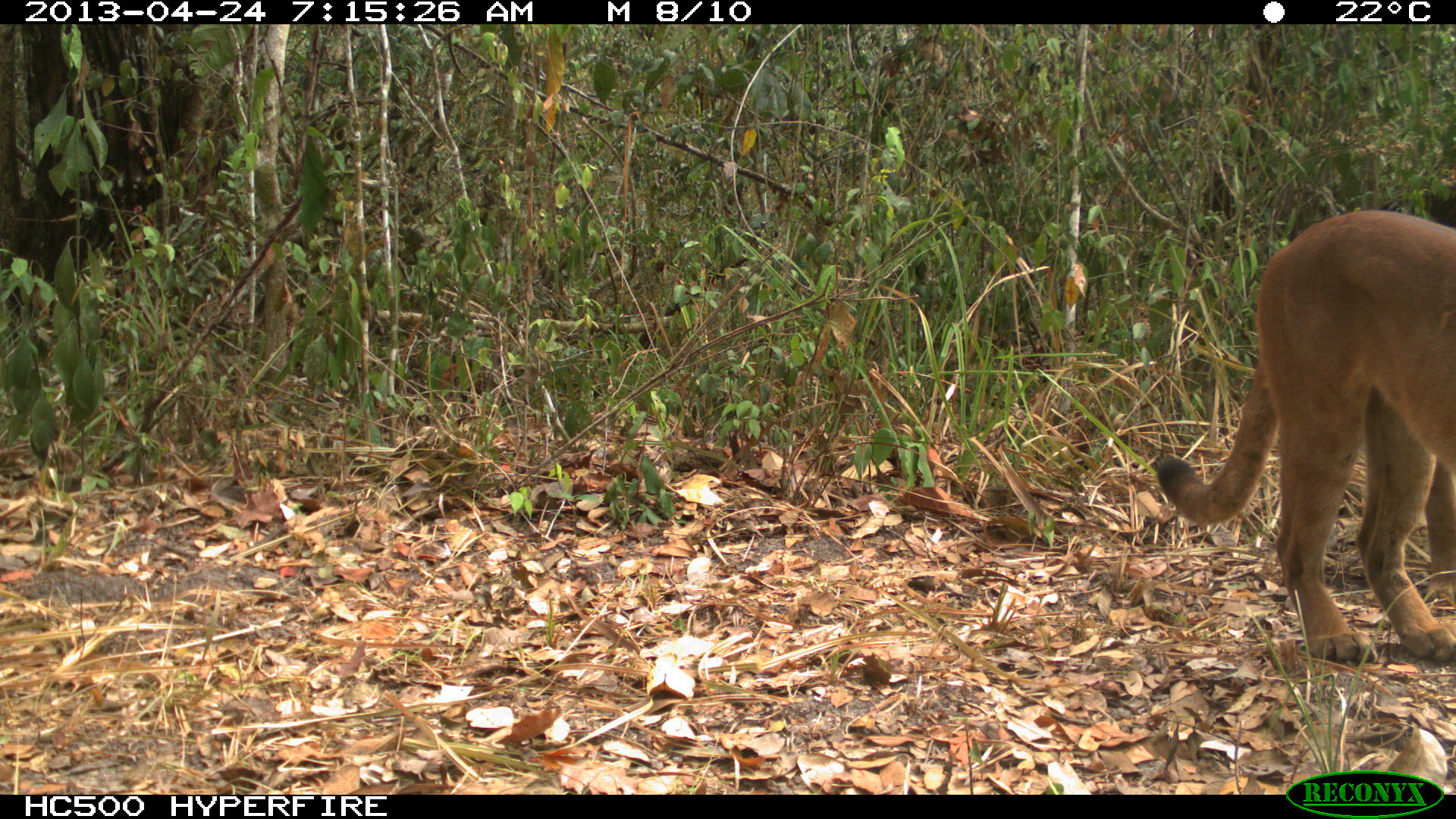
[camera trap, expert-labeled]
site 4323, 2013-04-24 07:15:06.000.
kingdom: Animalia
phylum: Chordata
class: Mammalia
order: Carnivora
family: Felidae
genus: Puma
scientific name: Puma concolor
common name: mountain lion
Puma concolor (mountain lion), count 1.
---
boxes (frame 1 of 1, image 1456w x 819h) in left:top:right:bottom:
puma concolor: 1155:209:1456:664